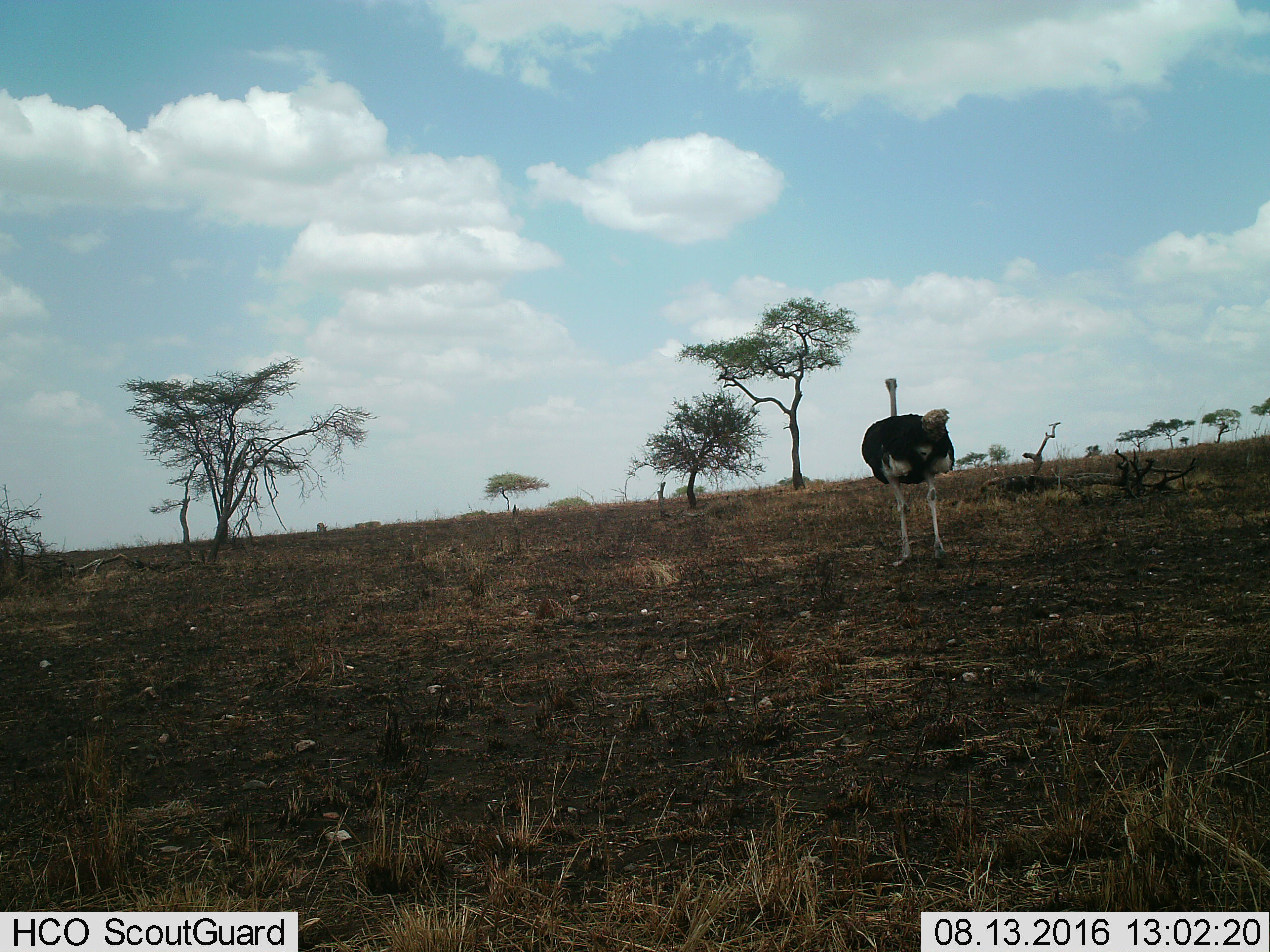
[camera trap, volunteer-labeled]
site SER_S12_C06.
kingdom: Animalia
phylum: Chordata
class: Aves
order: Struthioniformes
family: Struthionidae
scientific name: Struthionidae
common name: ostrich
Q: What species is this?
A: Ostrich (Struthionidae).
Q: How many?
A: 1.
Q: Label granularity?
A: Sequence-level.